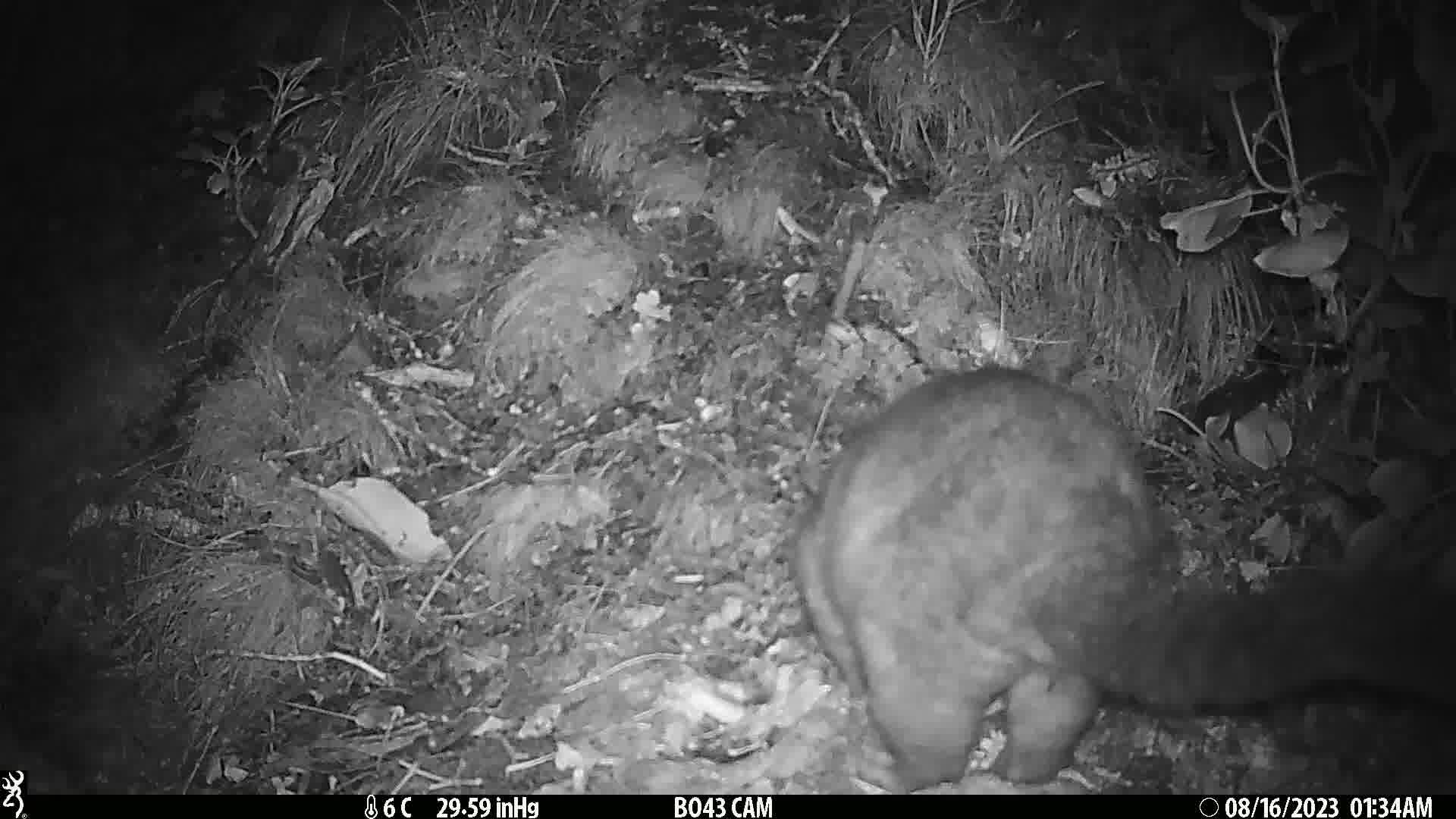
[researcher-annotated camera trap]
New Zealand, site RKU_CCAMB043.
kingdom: Animalia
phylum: Chordata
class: Mammalia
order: Diprotodontia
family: Phalangeridae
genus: Trichosurus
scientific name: Trichosurus vulpecula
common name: common brushtail possum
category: possum